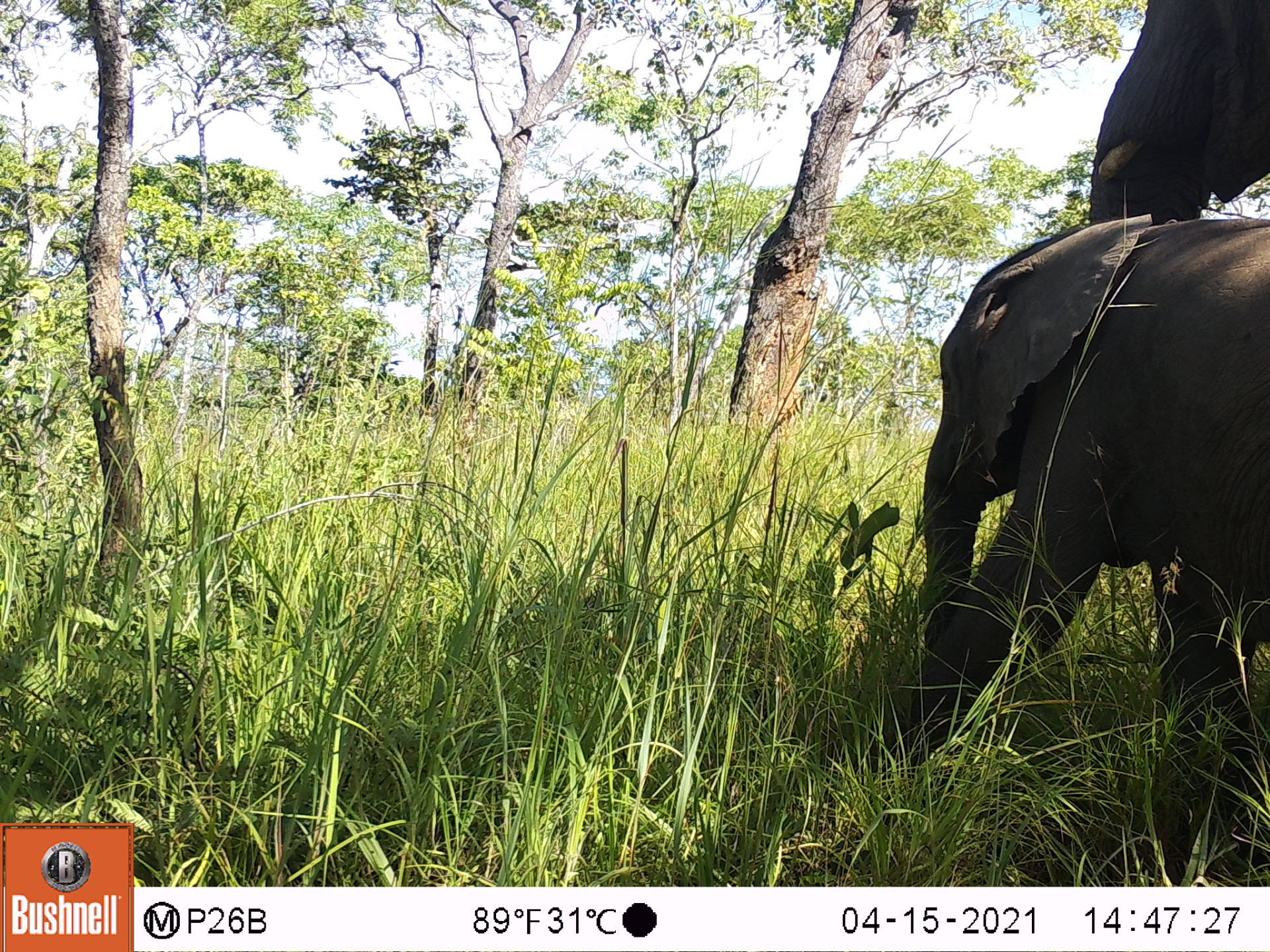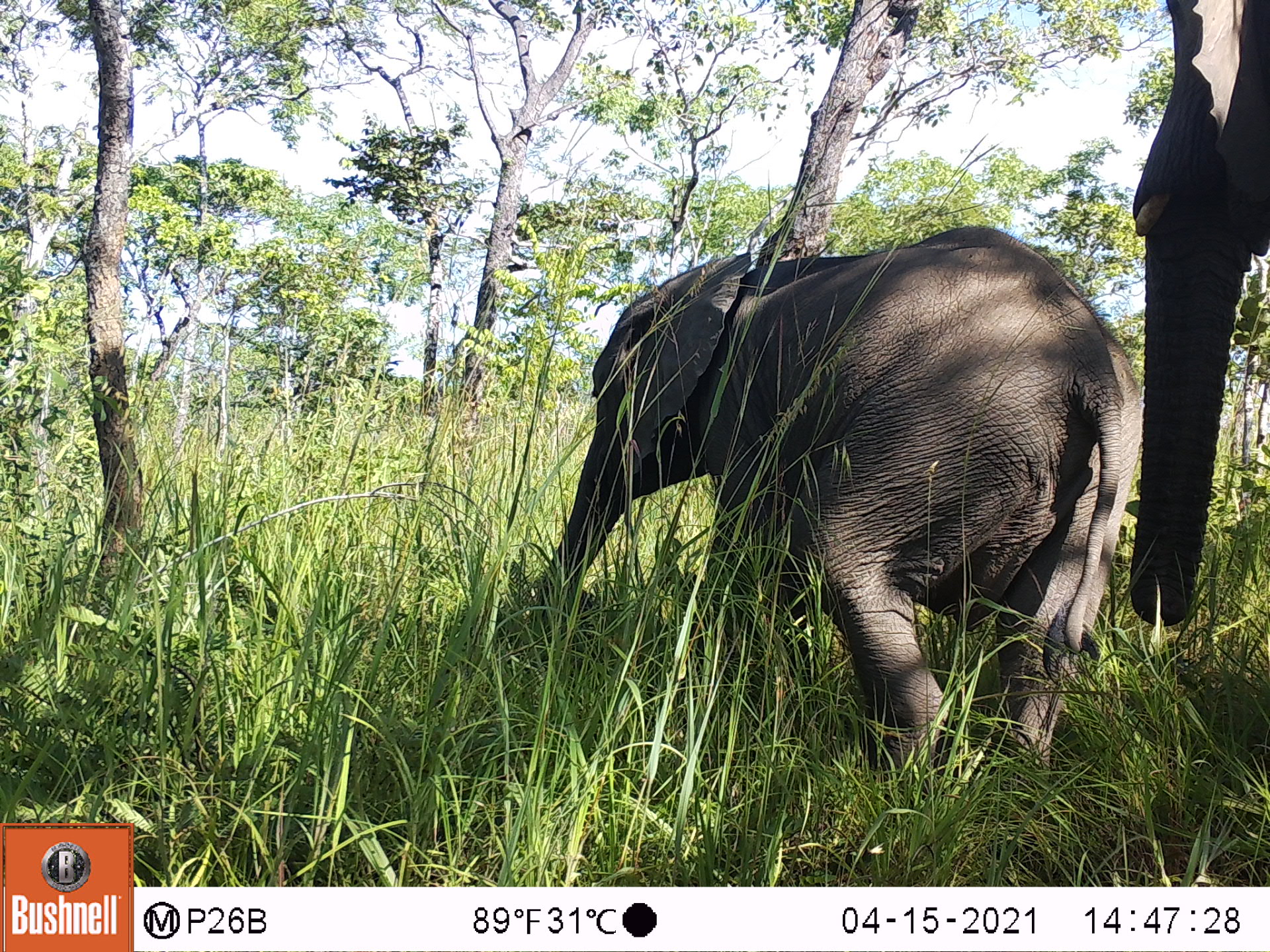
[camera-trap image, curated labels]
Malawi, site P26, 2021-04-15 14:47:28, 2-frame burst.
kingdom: Animalia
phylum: Chordata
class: Mammalia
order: Proboscidea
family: Elephantidae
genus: Loxodonta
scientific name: Loxodonta africana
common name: african savanna elephant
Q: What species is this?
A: African savanna elephant (Loxodonta africana).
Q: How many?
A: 2.